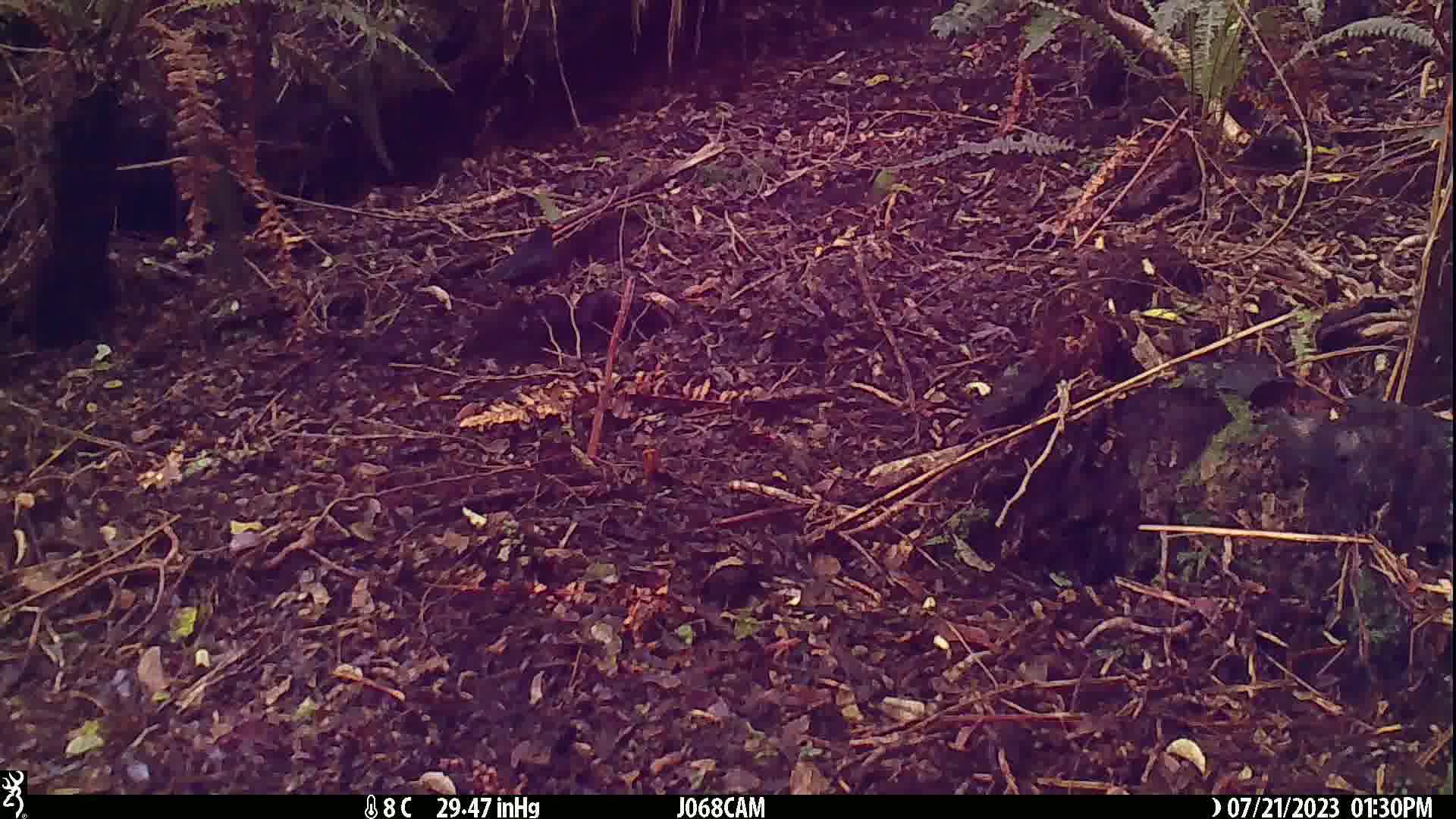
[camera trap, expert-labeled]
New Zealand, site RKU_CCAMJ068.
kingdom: Animalia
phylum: Chordata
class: Aves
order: Passeriformes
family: Turdidae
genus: Turdus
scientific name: Turdus merula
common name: eurasian blackbird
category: blackbird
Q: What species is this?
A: Blackbird (eurasian blackbird) (Turdus merula).